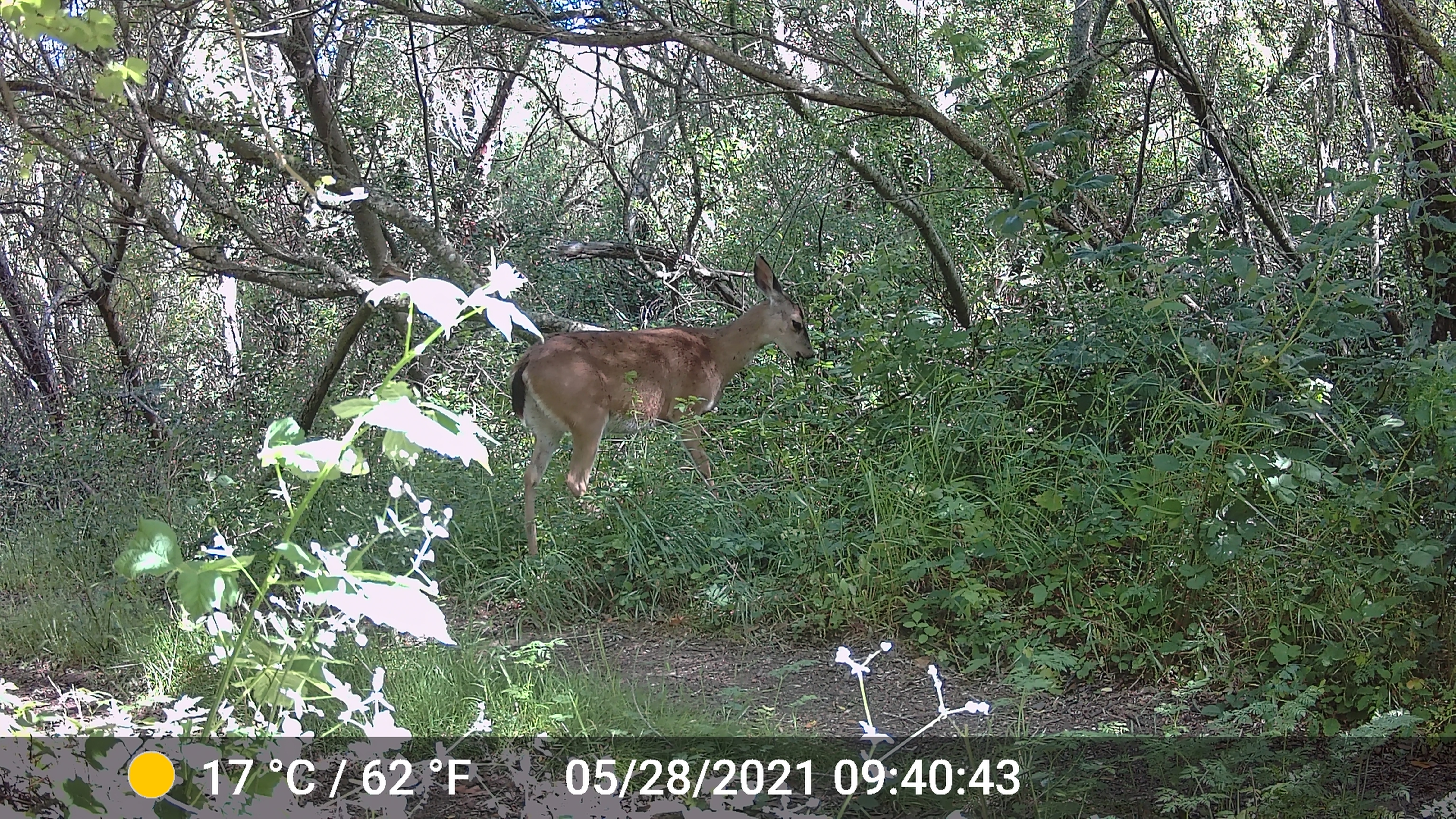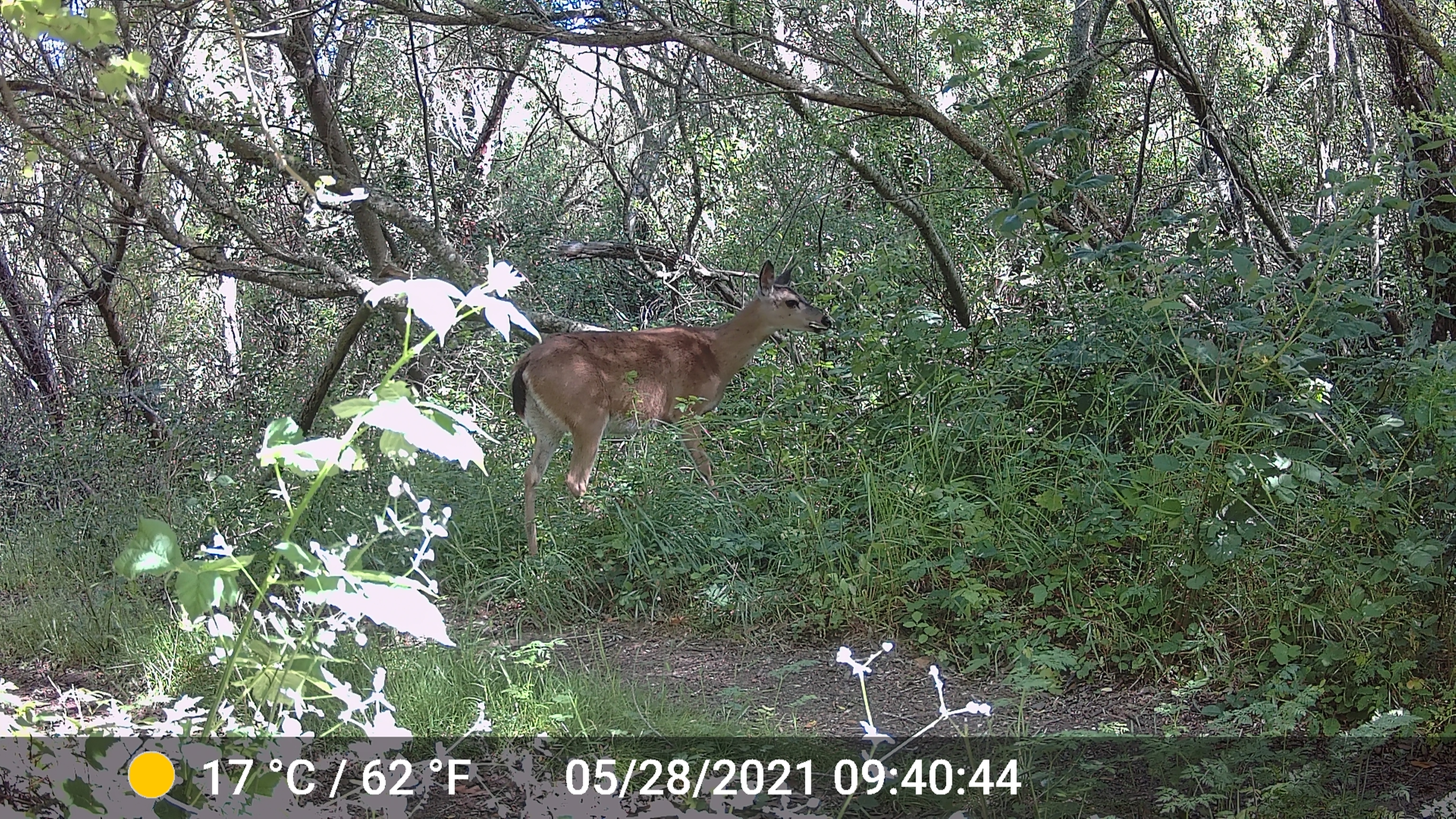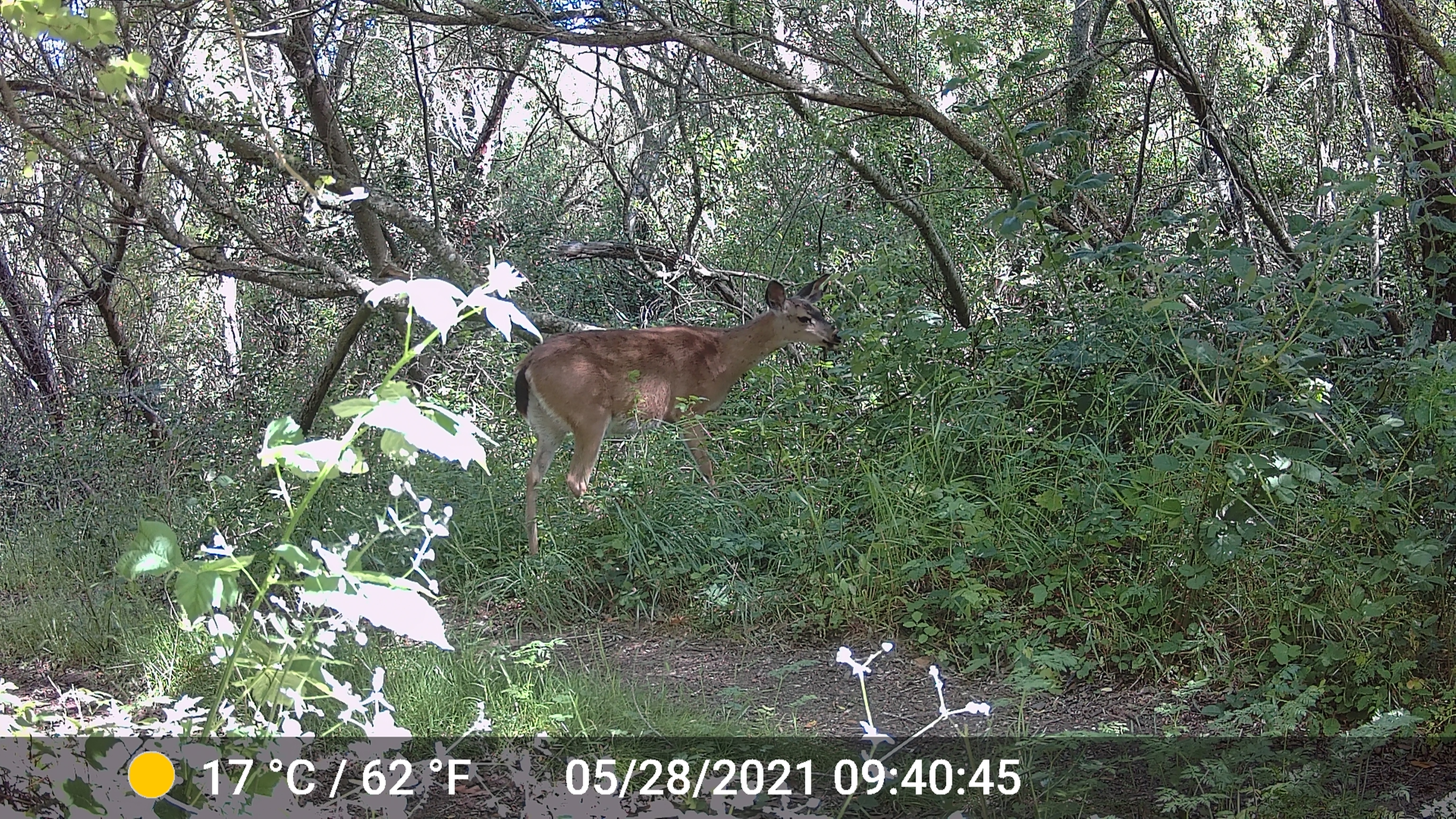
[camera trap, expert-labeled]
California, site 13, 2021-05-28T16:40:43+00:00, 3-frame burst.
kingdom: Animalia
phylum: Chordata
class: Mammalia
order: Artiodactyla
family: Cervidae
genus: Odocoileus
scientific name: Odocoileus hemionus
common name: mule deer